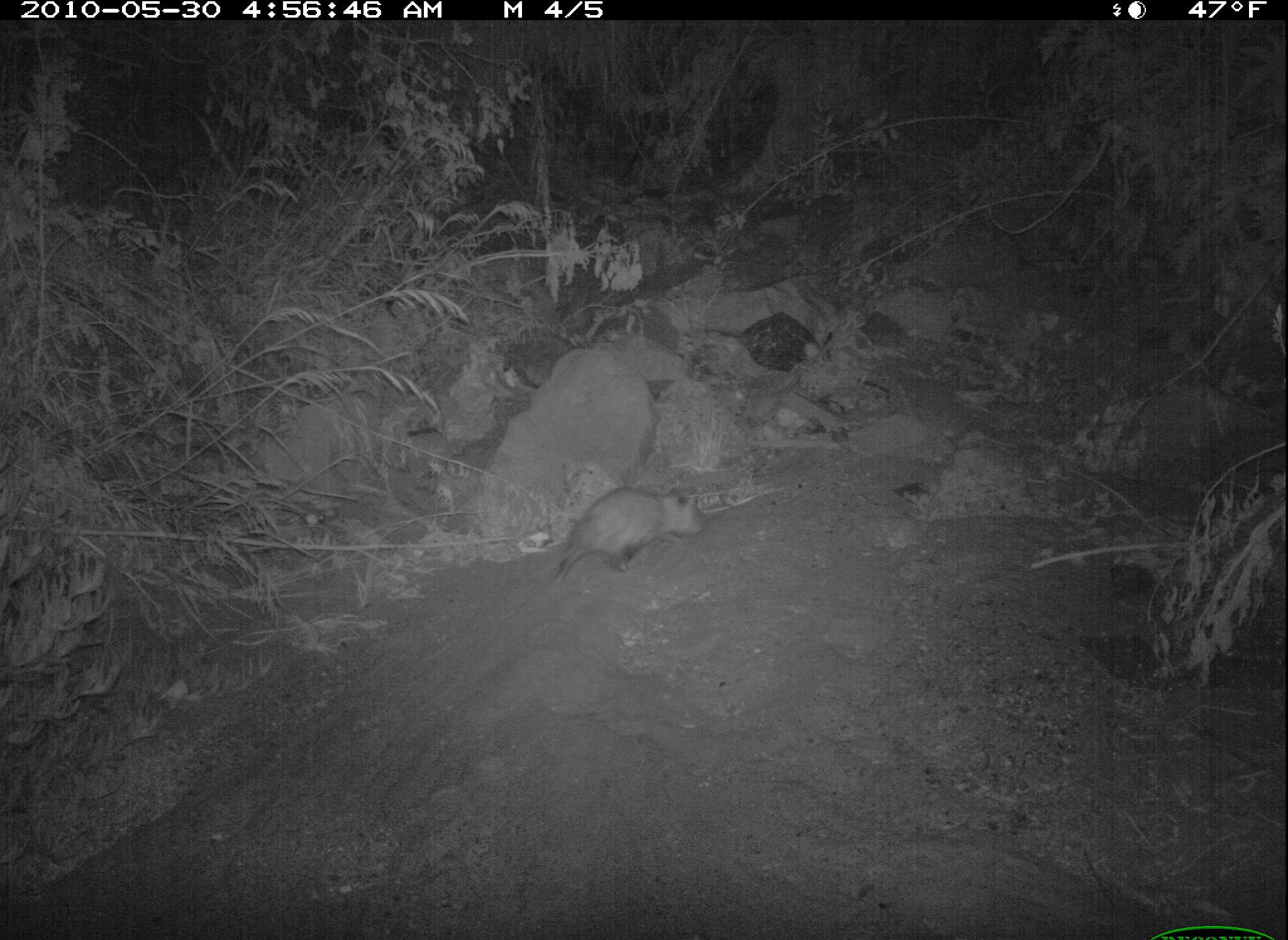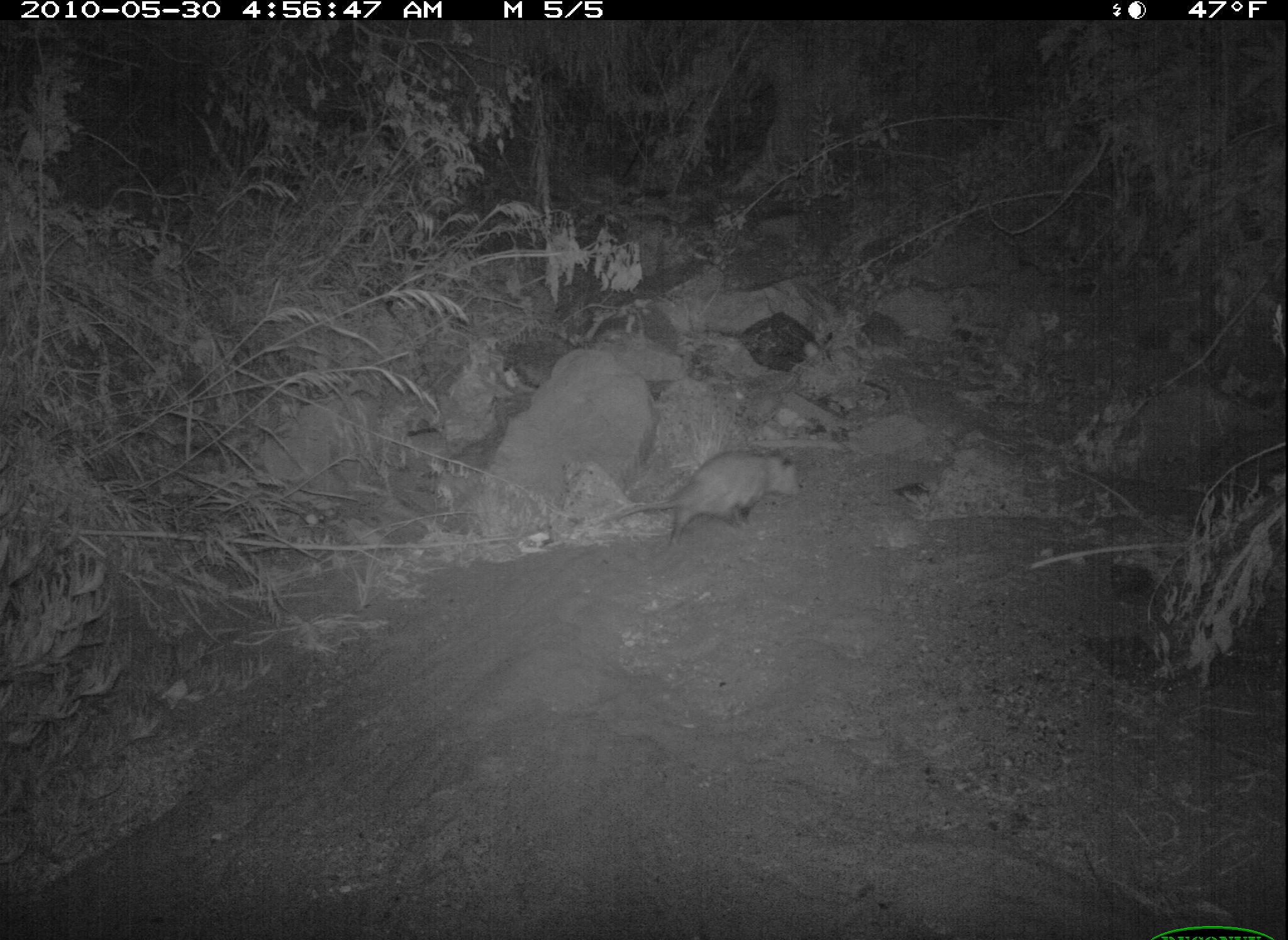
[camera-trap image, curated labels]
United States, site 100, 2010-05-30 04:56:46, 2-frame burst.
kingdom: Animalia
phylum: Chordata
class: Mammalia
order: Didelphimorphia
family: Didelphidae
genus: Didelphis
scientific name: Didelphis virginiana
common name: virginia opossum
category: opossum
Opossum (virginia opossum) (Didelphis virginiana).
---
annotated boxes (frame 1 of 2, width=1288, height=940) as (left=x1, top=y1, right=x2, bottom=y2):
opossum: (left=536, top=486, right=711, bottom=590)